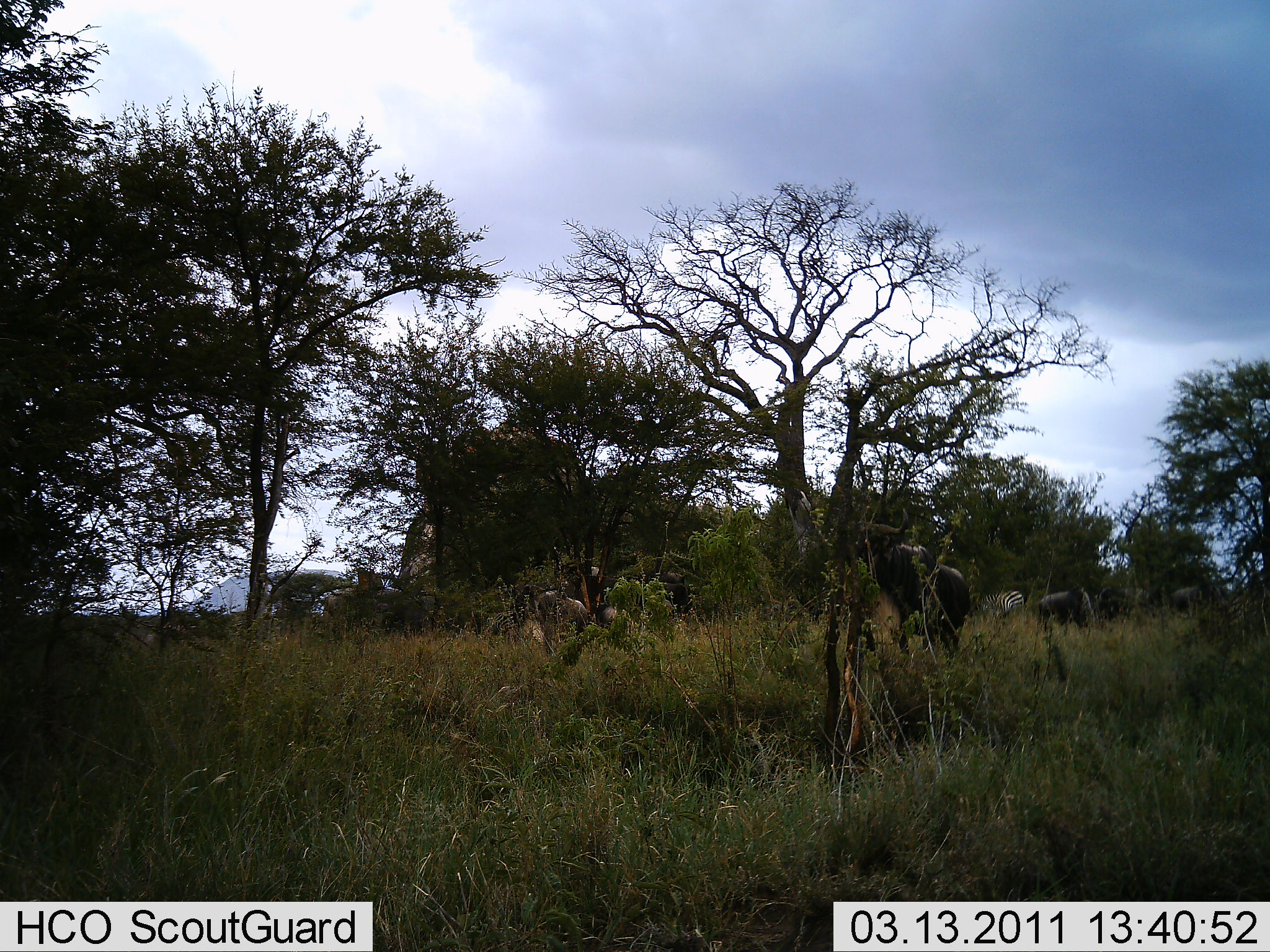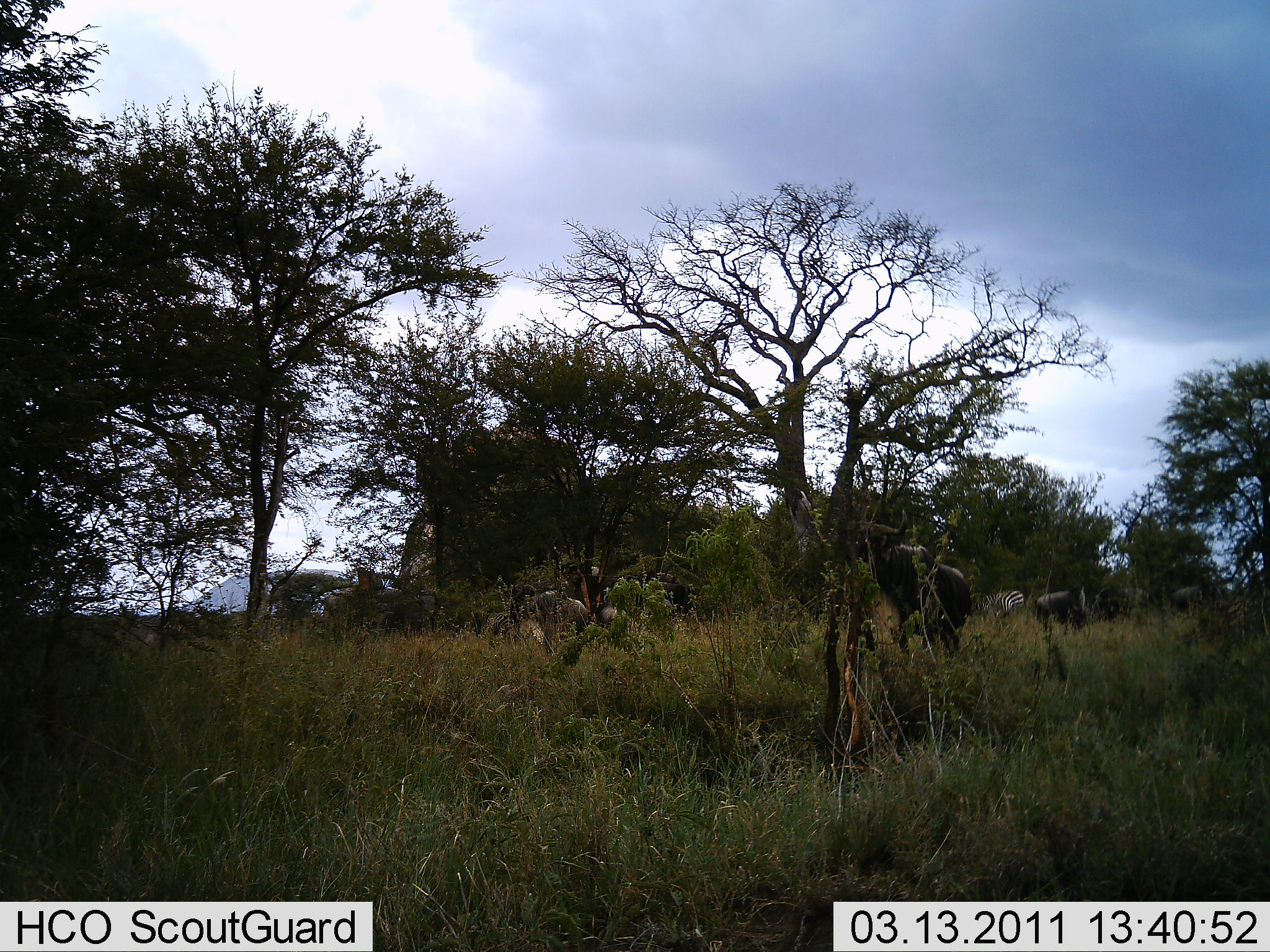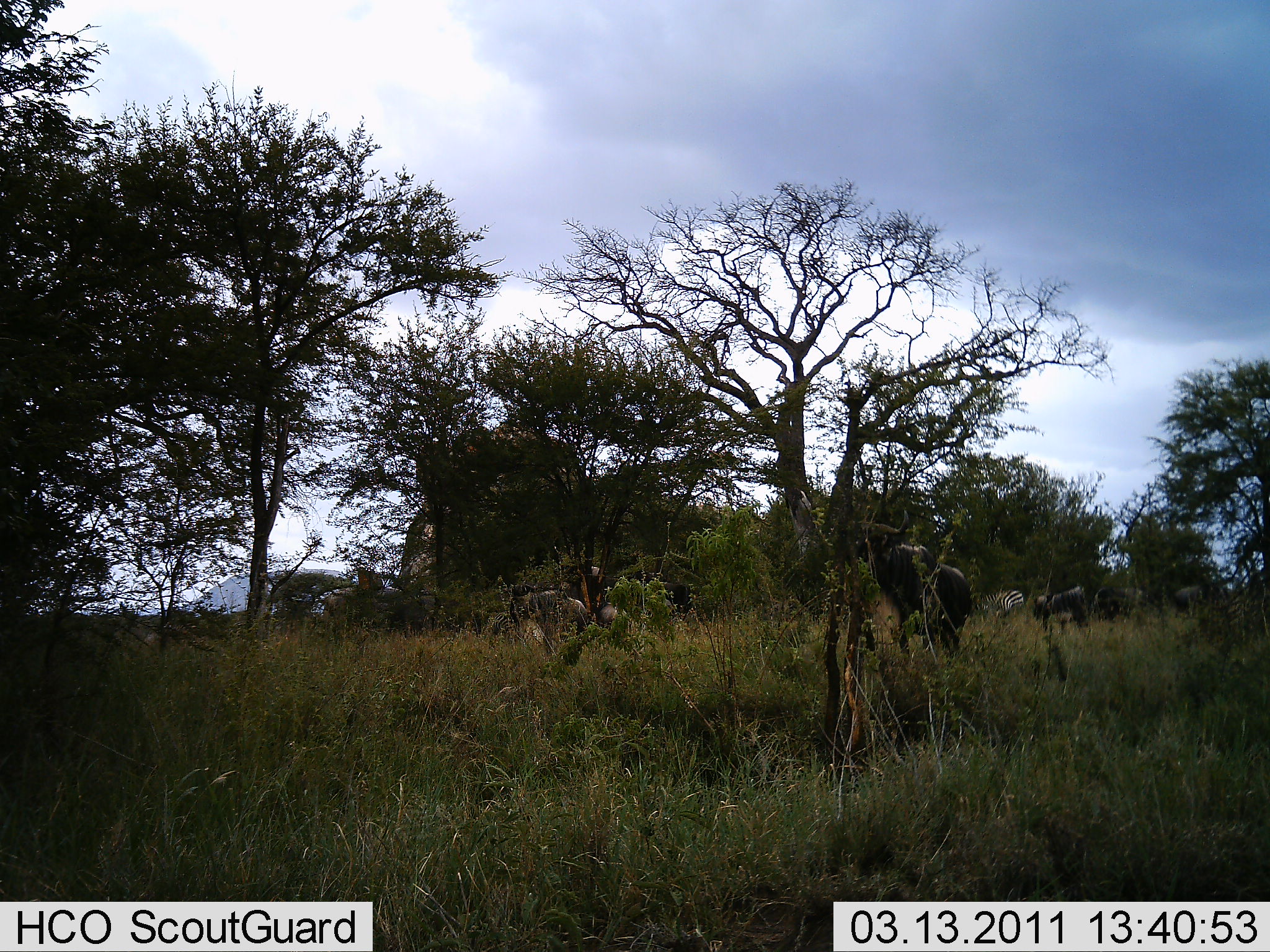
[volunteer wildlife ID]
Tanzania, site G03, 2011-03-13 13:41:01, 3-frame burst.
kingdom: Animalia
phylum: Chordata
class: Mammalia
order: Artiodactyla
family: Bovidae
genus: Connochaetes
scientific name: Connochaetes taurinus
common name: blue wildebeest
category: wildebeest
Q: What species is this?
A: Wildebeest (blue wildebeest) (Connochaetes taurinus).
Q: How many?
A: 5.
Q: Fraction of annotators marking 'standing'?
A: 57%.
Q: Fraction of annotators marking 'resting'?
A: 0%.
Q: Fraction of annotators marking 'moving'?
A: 43%.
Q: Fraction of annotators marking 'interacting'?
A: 0%.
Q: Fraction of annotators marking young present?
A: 0%.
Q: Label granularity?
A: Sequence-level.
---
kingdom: Animalia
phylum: Chordata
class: Mammalia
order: Perissodactyla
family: Equidae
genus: Equus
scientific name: Equus quagga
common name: plains zebra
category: zebra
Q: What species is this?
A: Zebra (plains zebra) (Equus quagga).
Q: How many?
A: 1.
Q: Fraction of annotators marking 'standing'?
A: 43%.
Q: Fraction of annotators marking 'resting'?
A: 0%.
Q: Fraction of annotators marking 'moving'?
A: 0%.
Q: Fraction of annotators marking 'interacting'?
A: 0%.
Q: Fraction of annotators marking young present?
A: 0%.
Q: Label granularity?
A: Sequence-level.